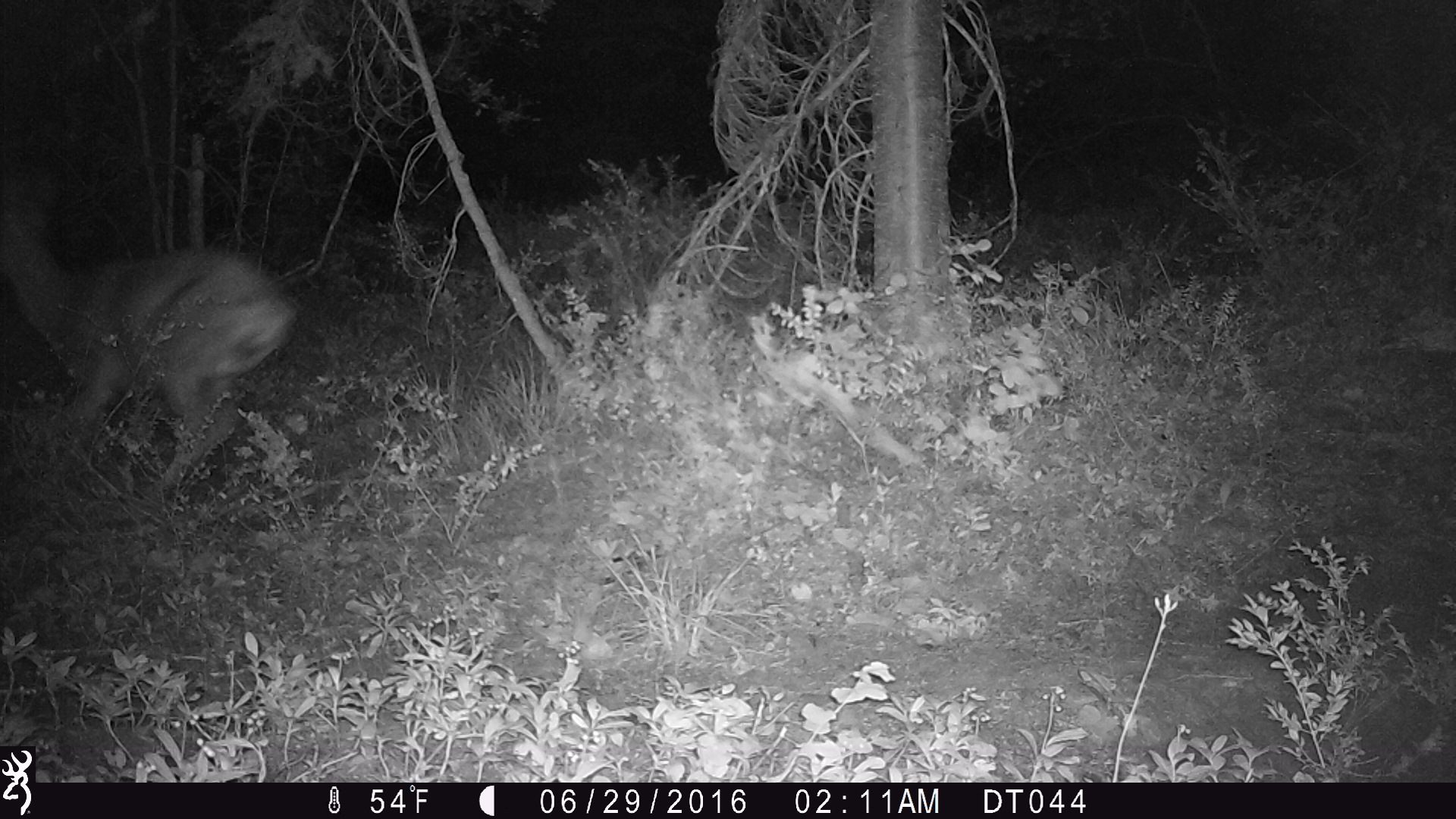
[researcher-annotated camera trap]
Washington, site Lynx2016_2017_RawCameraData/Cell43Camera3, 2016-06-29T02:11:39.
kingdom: Animalia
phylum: Chordata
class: Mammalia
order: Artiodactyla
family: Cervidae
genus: Odocoileus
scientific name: Odocoileus hemionus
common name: mule deer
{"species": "Odocoileus hemionus (mule deer)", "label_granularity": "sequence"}